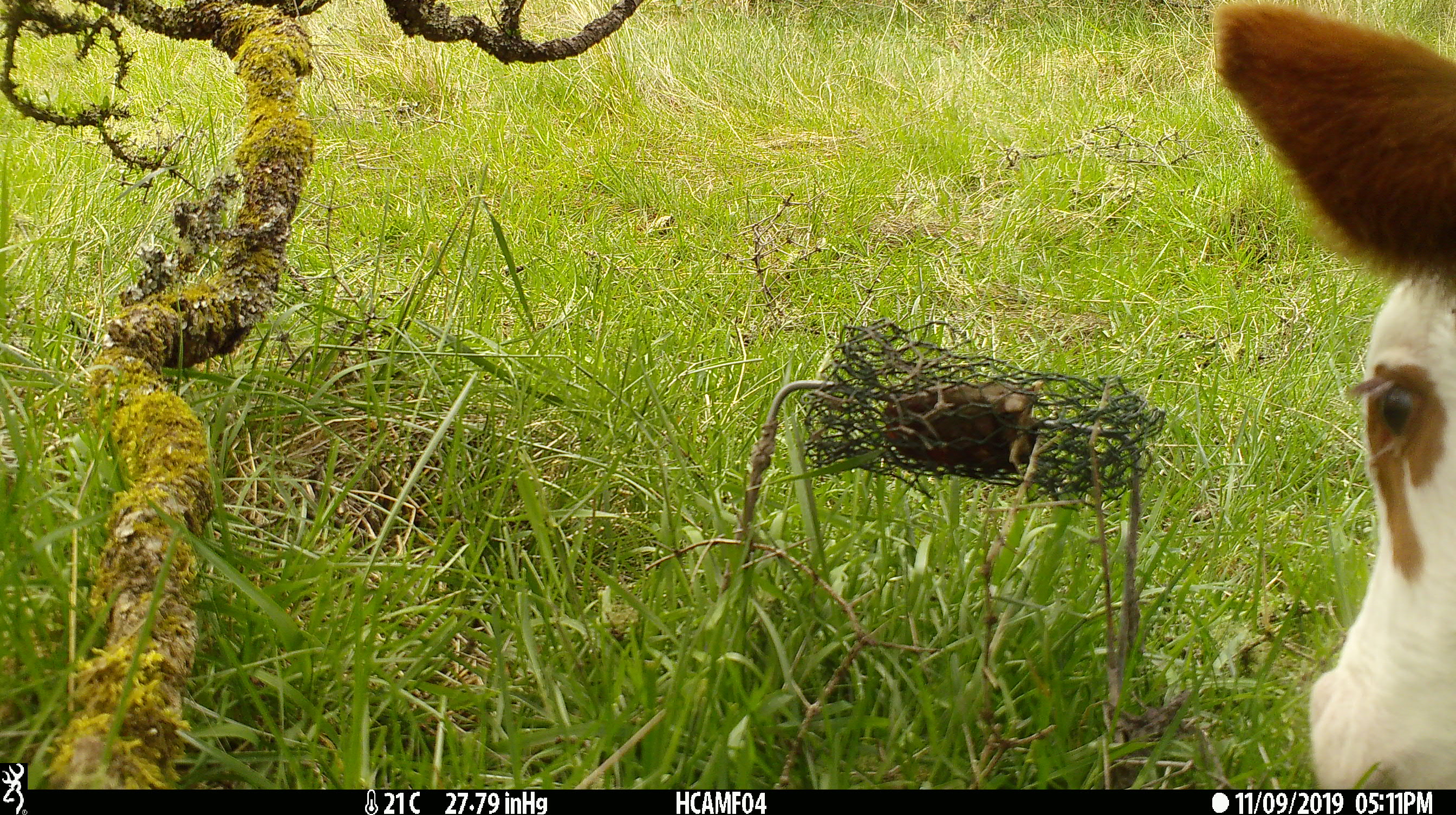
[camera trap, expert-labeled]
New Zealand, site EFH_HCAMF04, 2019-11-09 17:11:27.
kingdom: Animalia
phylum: Chordata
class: Mammalia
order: Artiodactyla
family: Bovidae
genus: Bos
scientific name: Bos taurus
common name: domestic cow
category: cow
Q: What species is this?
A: Cow (domestic cow) (Bos taurus).